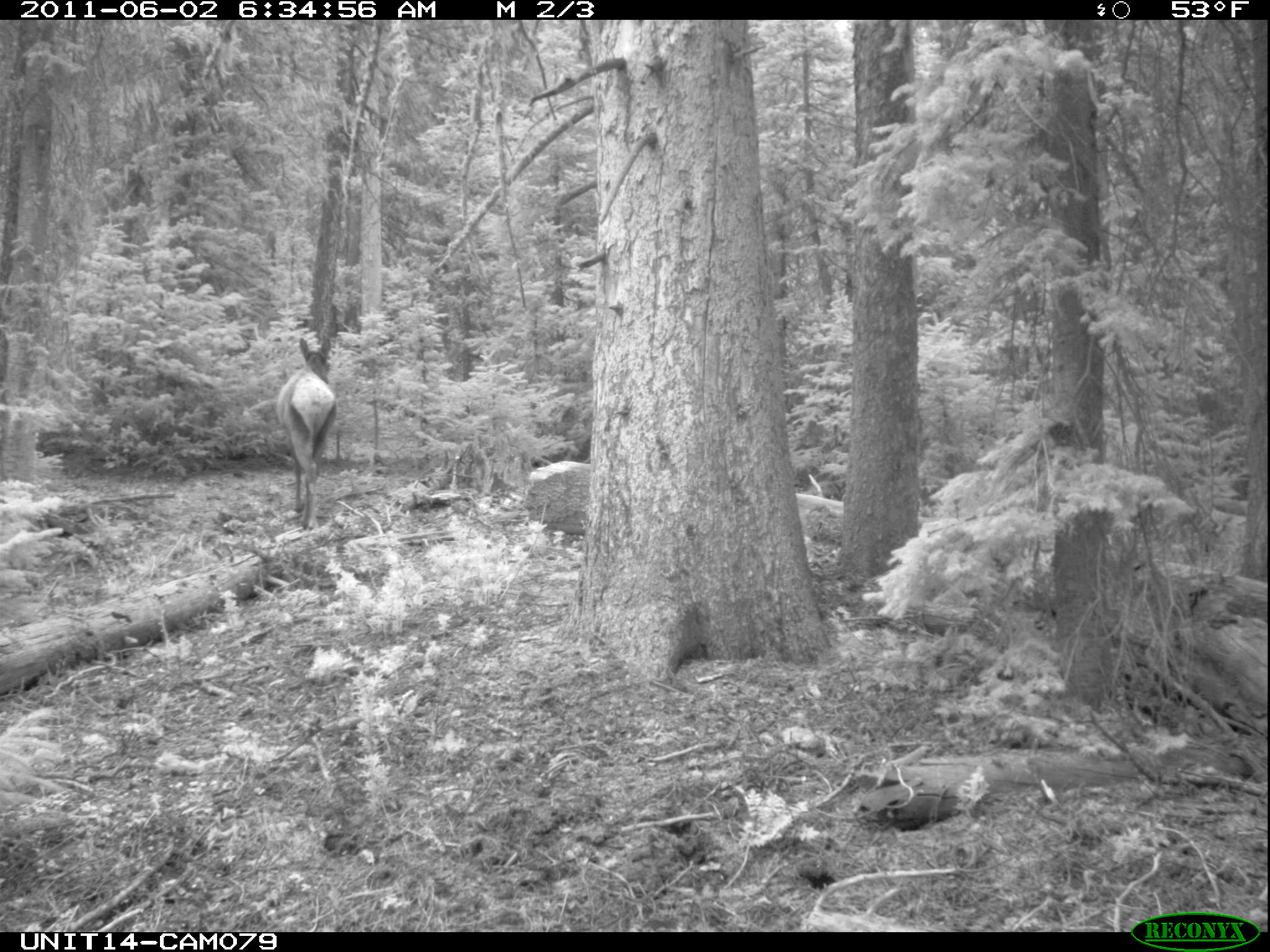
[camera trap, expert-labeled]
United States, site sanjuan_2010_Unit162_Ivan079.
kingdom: Animalia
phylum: Chordata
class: Mammalia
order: Artiodactyla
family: Cervidae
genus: Cervus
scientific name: Cervus elaphus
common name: red deer